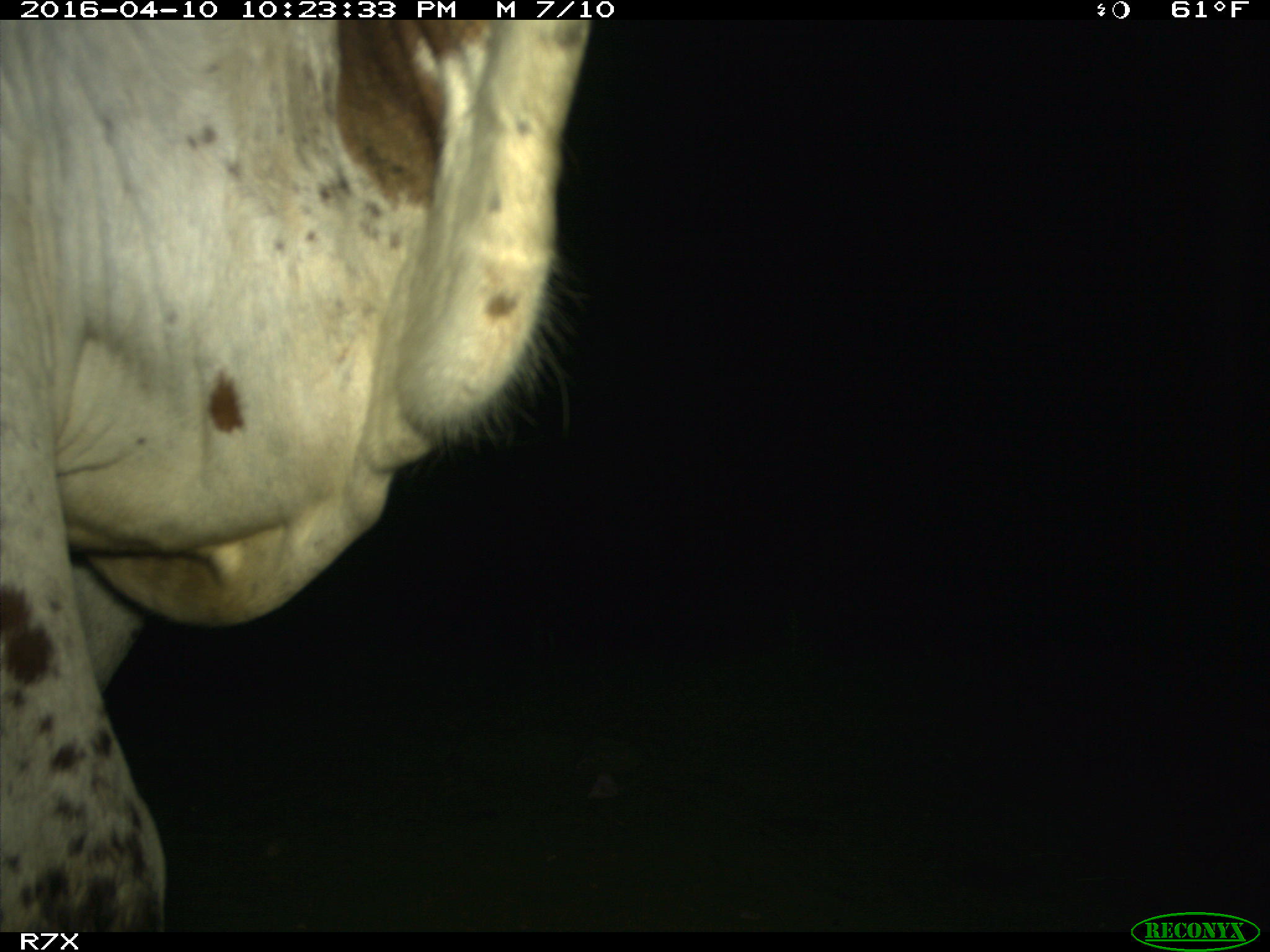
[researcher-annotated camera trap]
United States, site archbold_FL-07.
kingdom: Animalia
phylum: Chordata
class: Mammalia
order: Artiodactyla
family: Bovidae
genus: Bos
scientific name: Bos taurus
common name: domestic cow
Bos taurus (domestic cow).